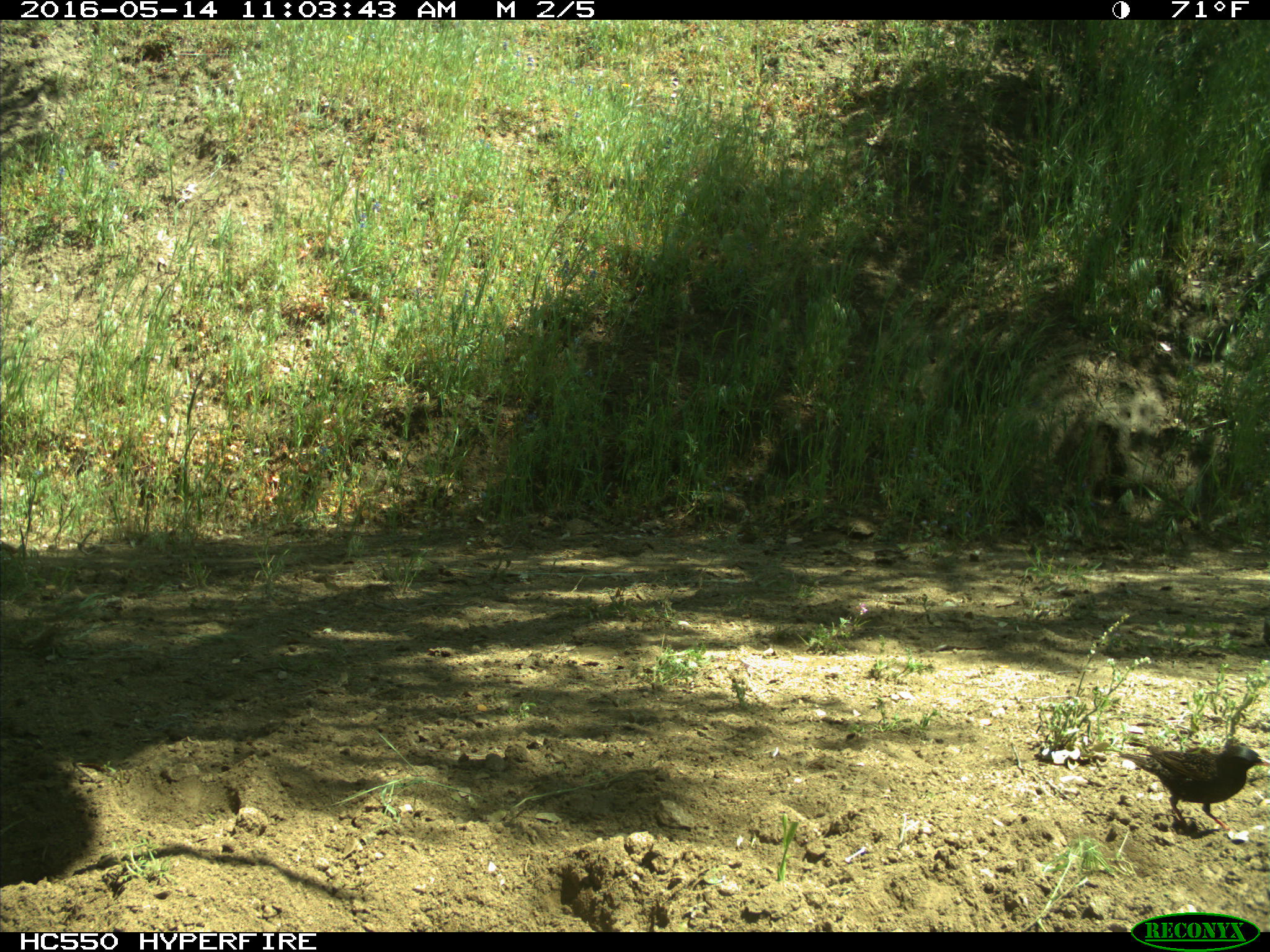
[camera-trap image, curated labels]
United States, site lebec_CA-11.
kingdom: Animalia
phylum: Chordata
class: Aves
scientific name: Aves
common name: birds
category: unidentified bird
Unidentified bird (birds) (Aves).